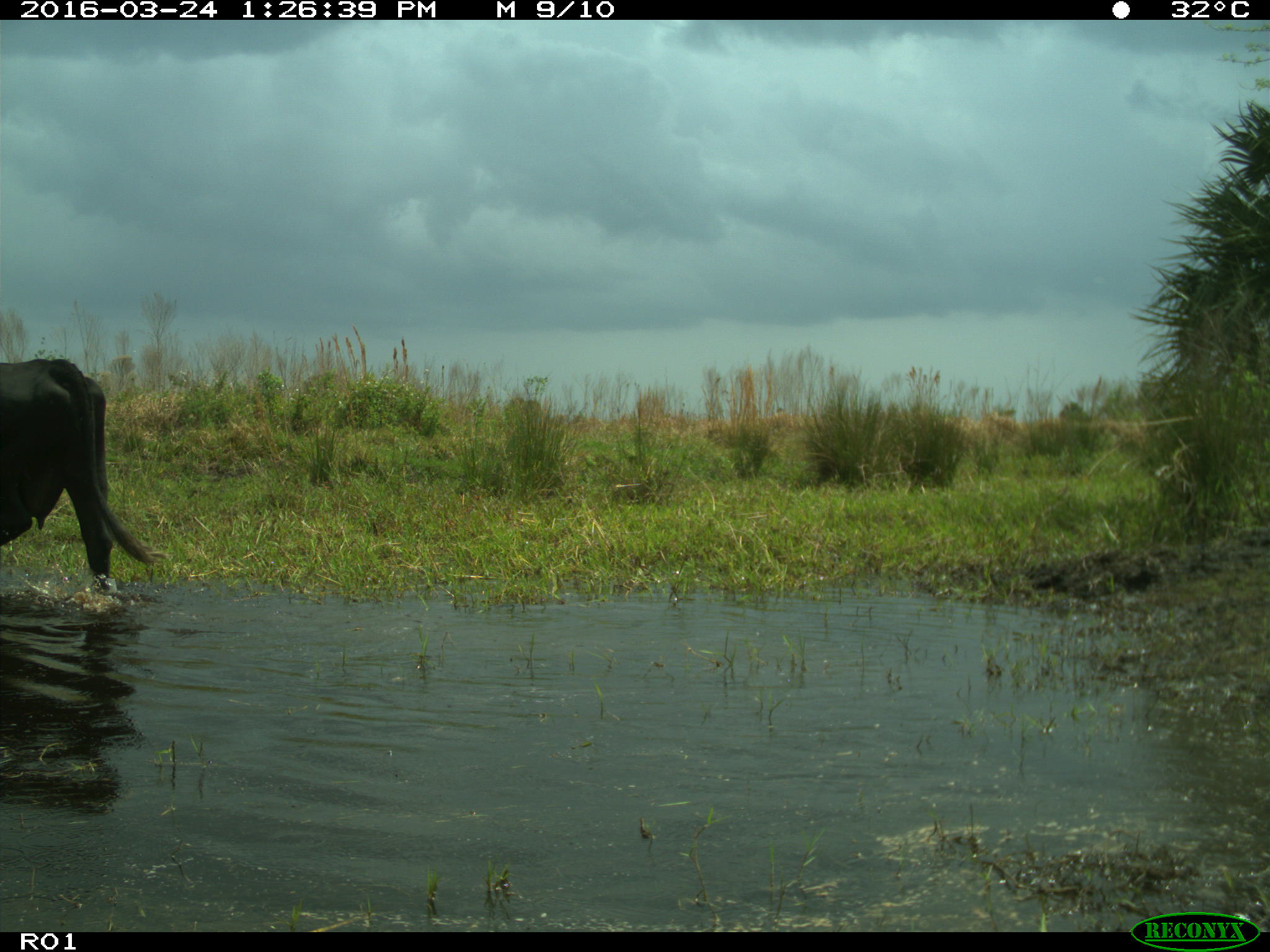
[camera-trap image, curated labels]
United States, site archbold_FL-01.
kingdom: Animalia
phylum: Chordata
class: Mammalia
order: Artiodactyla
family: Bovidae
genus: Bos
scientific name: Bos taurus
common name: domestic cow